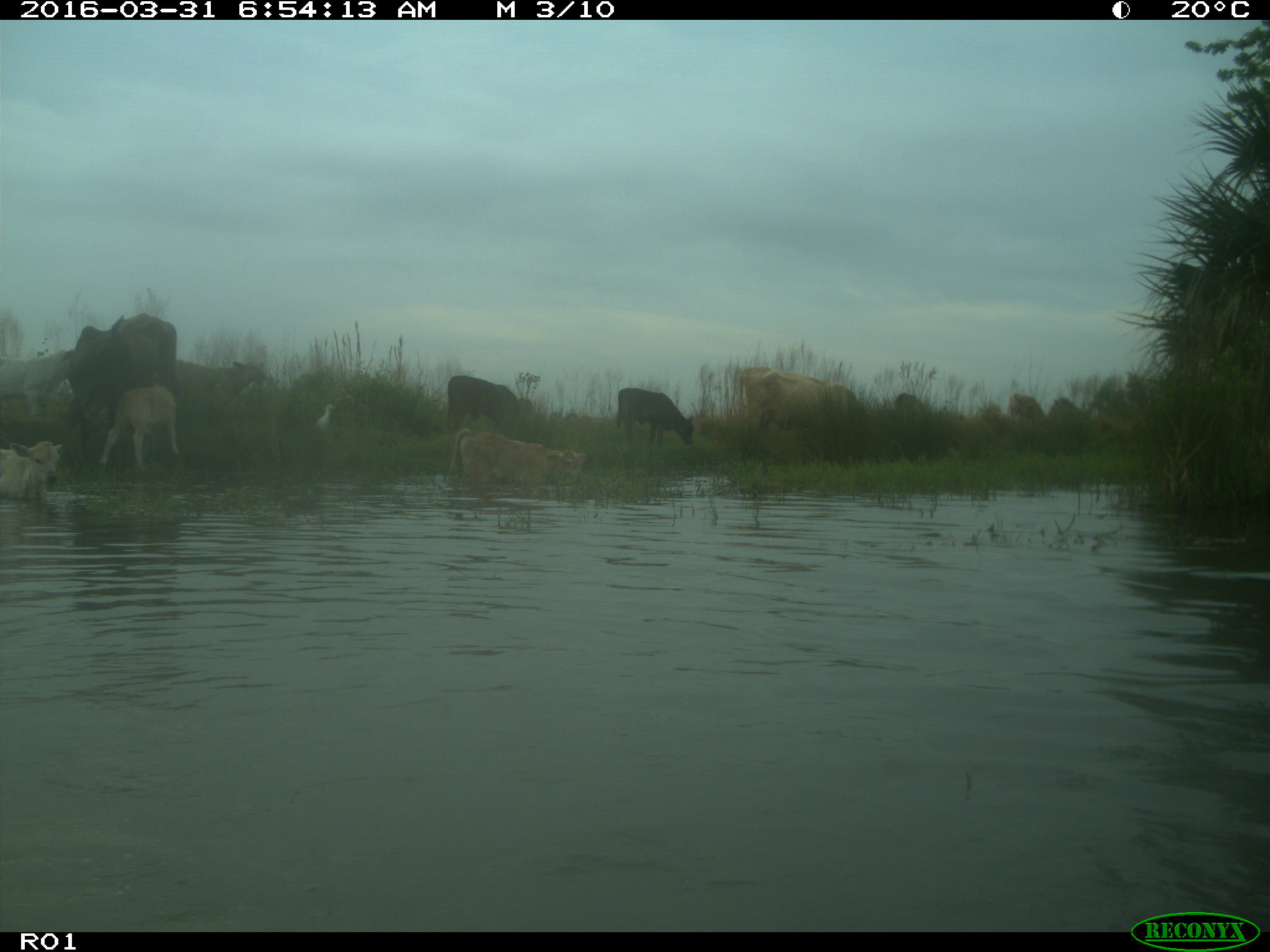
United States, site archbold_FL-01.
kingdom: Animalia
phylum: Chordata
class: Mammalia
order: Artiodactyla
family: Bovidae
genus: Bos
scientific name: Bos taurus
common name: domestic cow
Bos taurus (domestic cow).